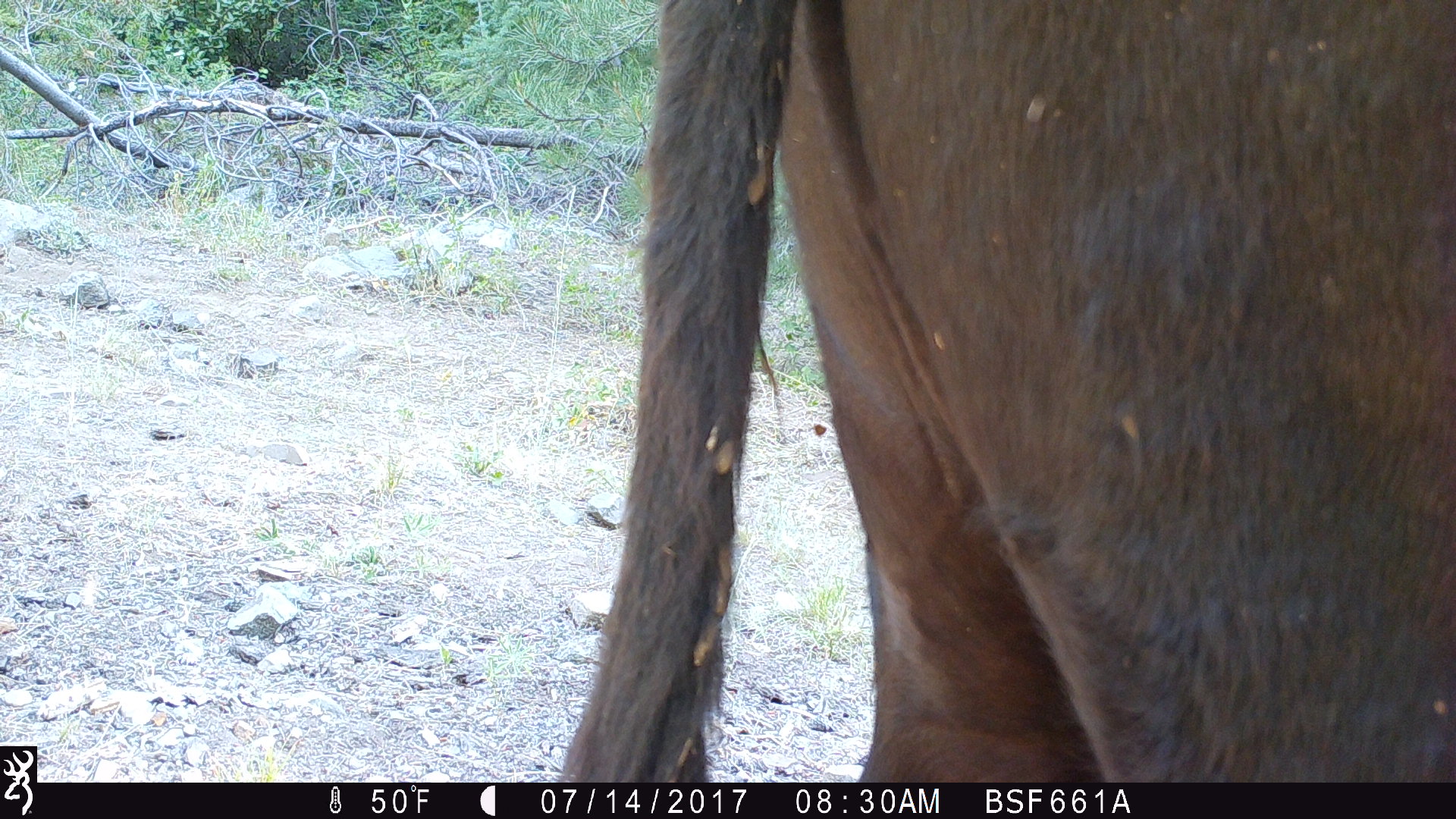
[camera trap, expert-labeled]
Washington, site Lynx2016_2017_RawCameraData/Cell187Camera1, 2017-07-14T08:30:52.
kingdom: Animalia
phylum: Chordata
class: Mammalia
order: Artiodactyla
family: Bovidae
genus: Bos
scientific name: Bos taurus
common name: domestic cattle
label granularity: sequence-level